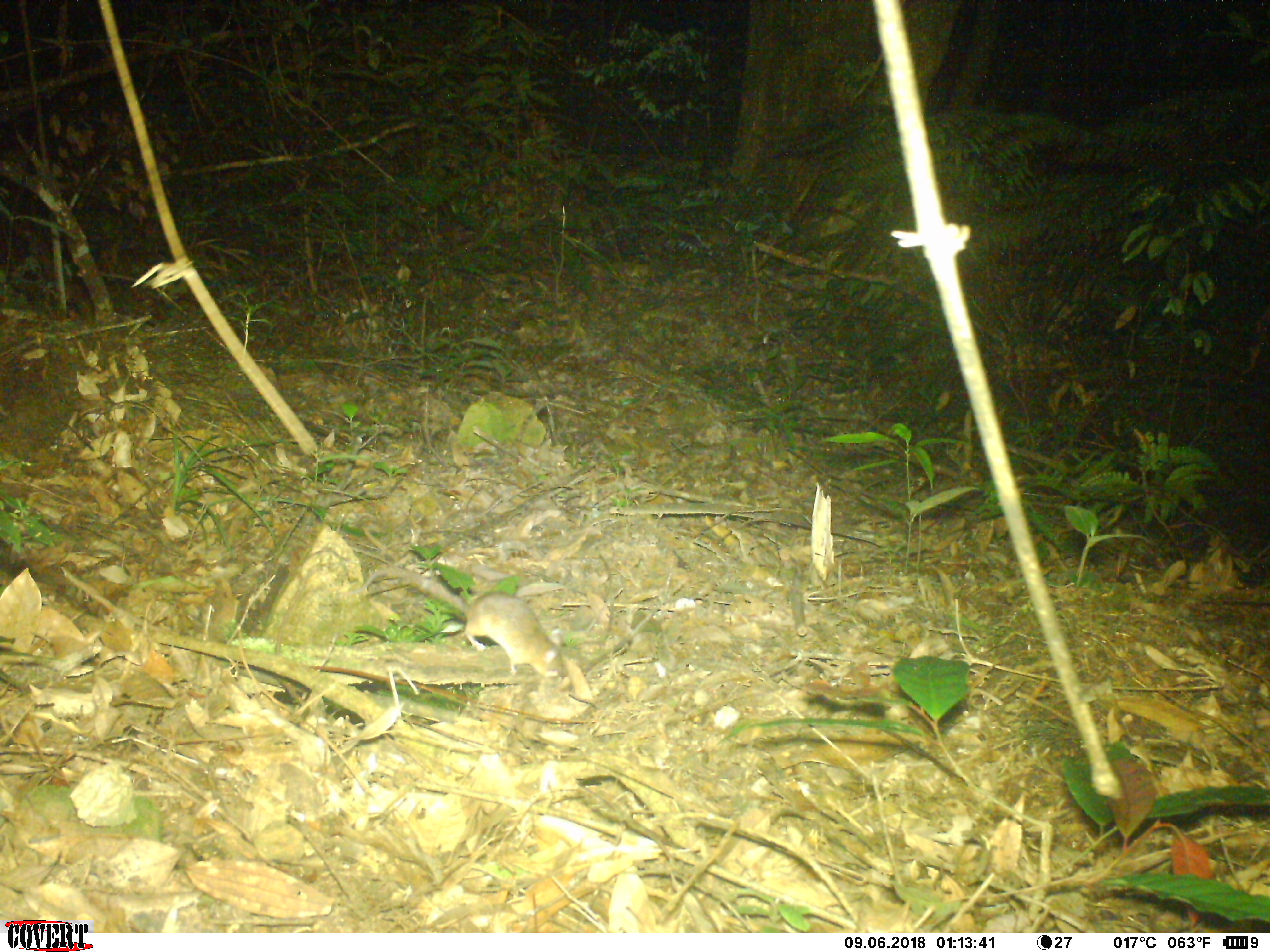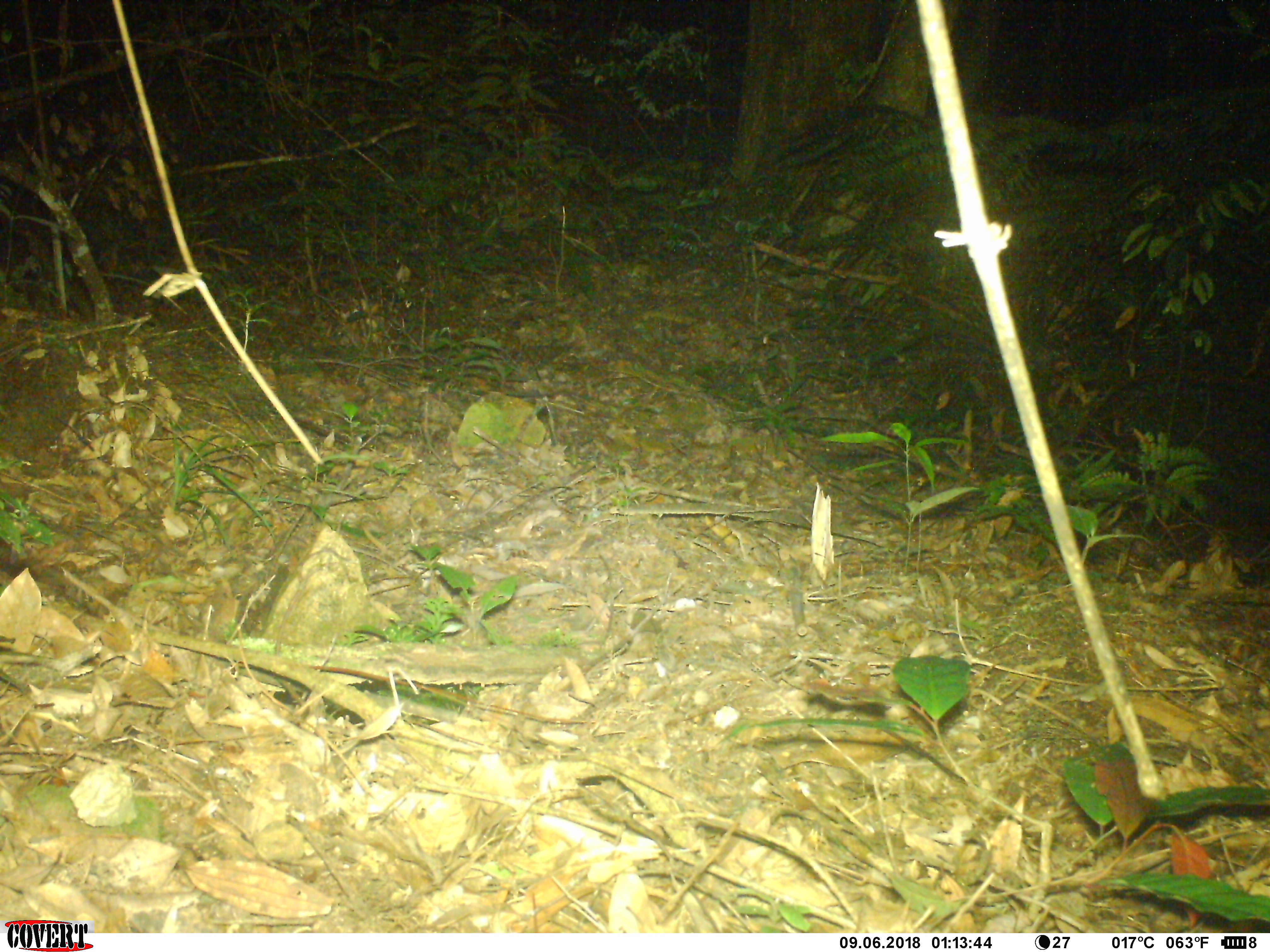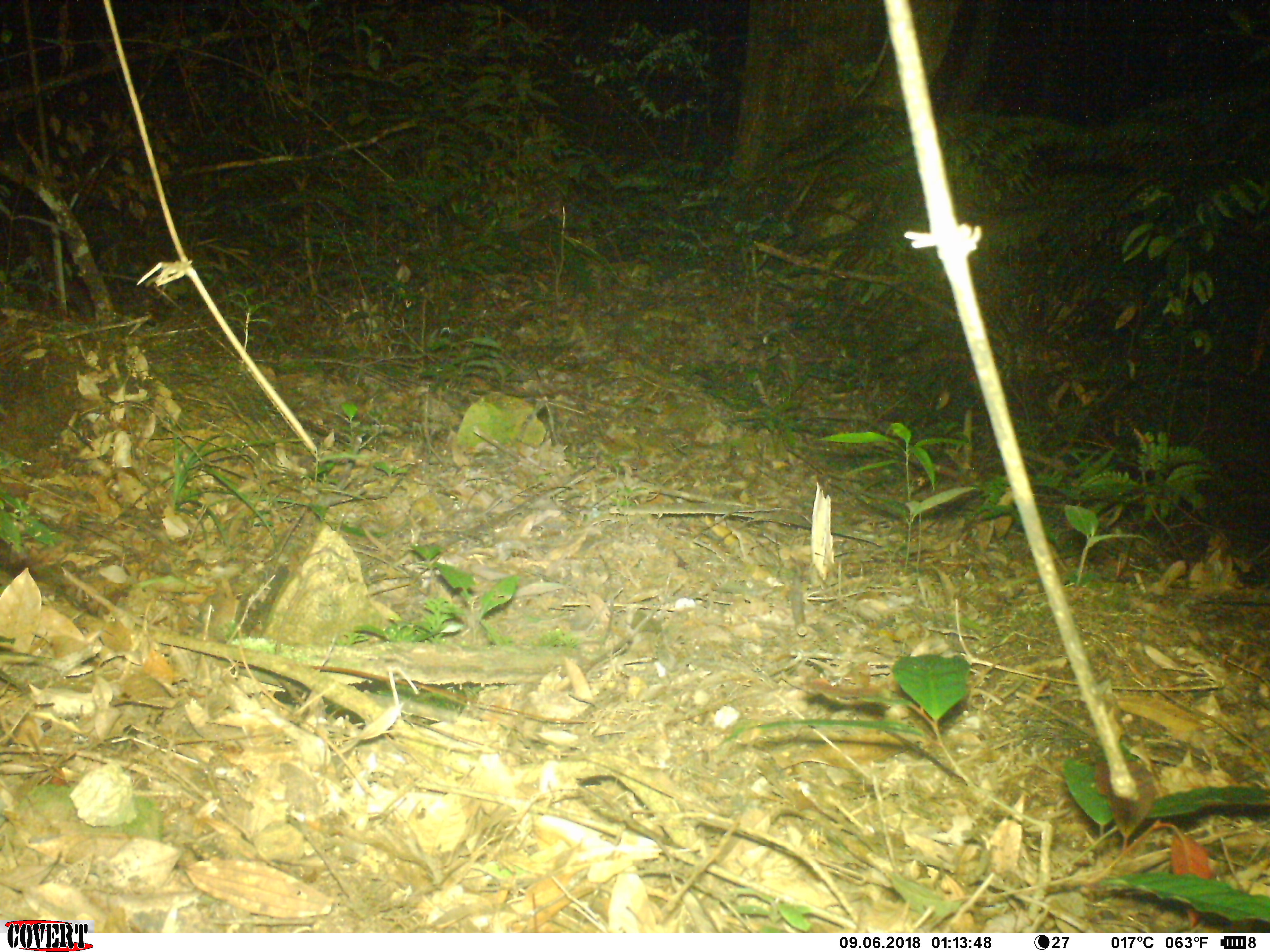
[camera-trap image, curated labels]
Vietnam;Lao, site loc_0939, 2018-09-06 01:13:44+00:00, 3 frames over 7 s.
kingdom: Animalia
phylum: Chordata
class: Mammalia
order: Rodentia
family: Muridae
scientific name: Muridae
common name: old-world mice and rats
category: unidentified murid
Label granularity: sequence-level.